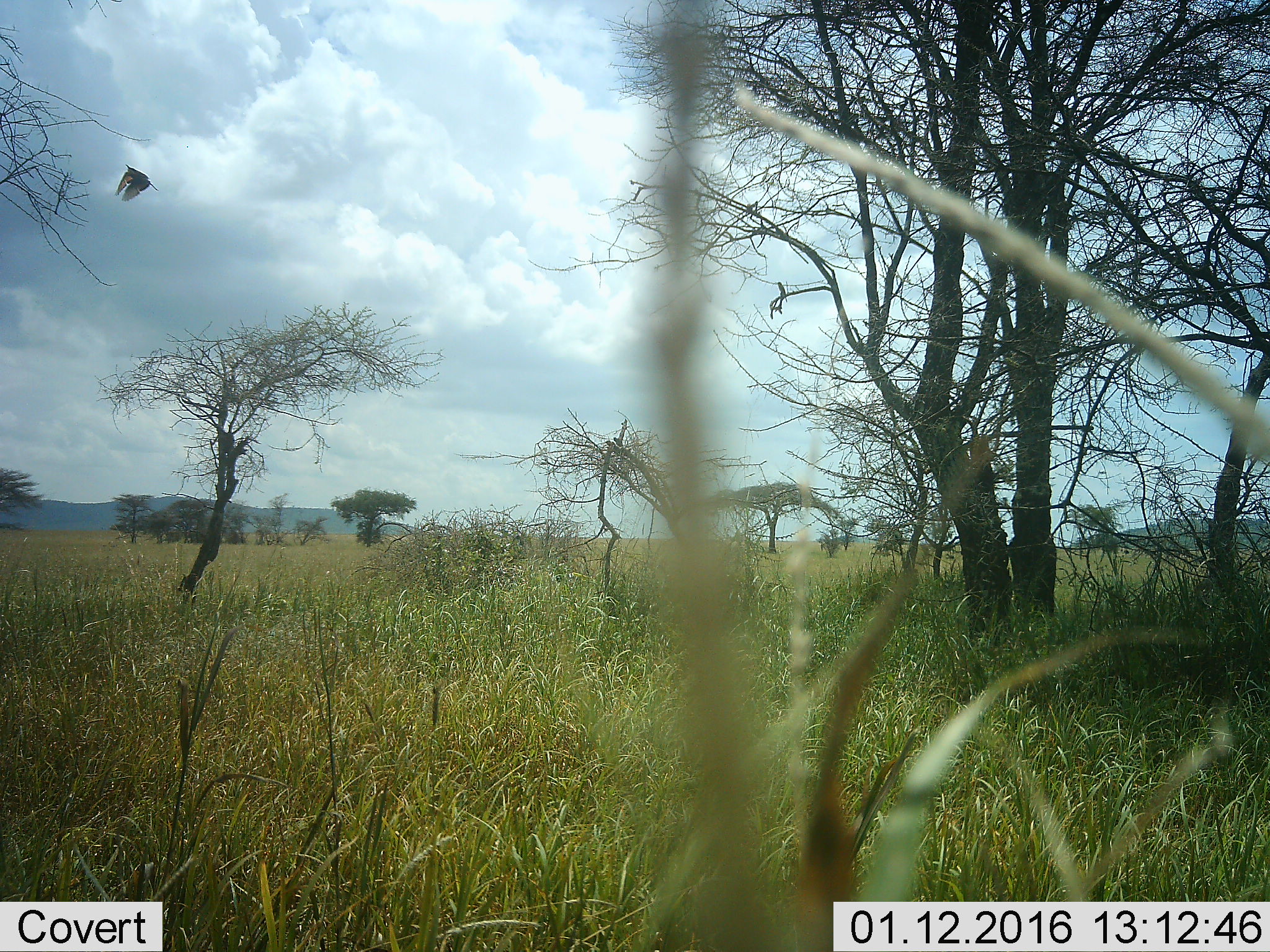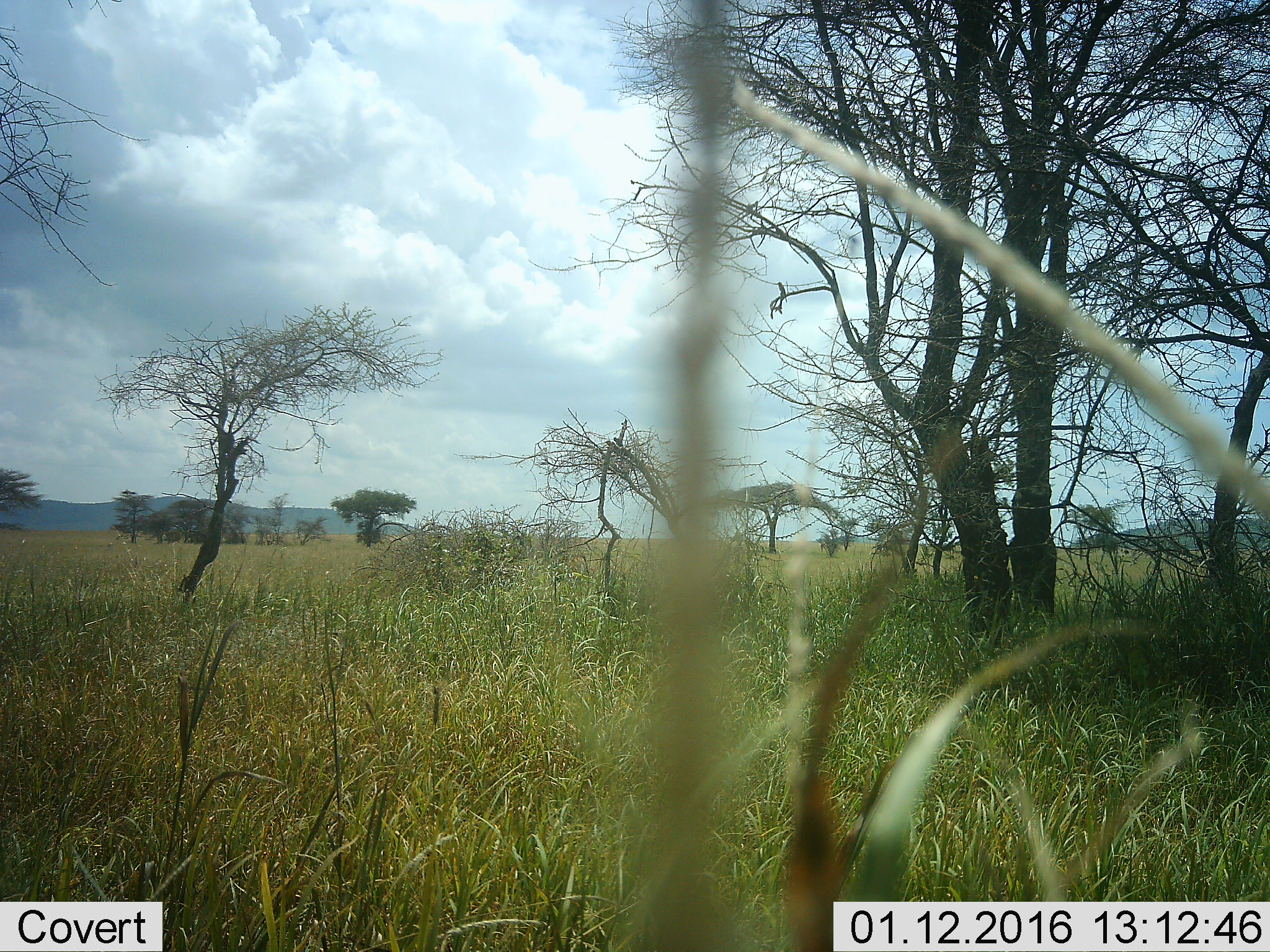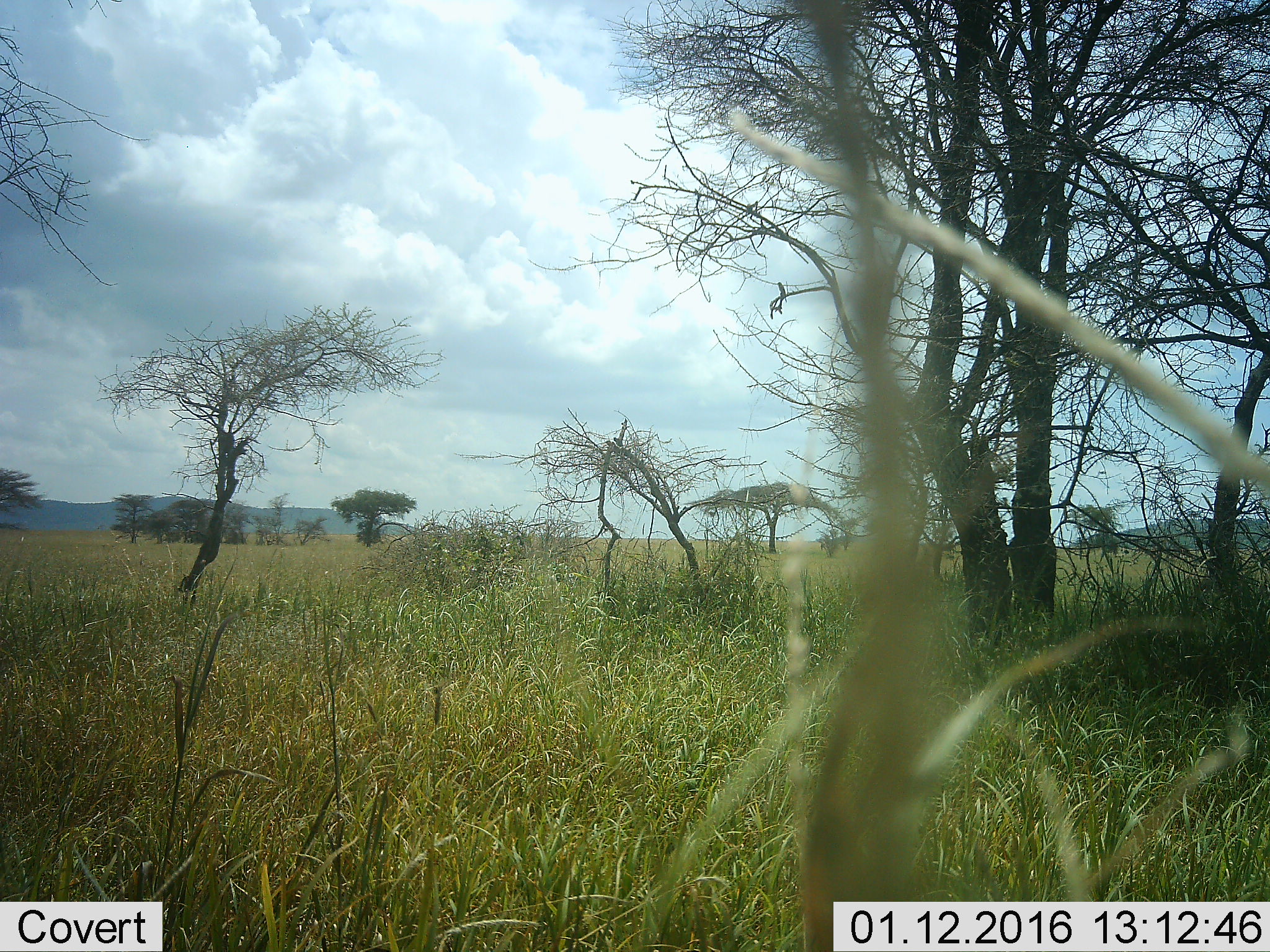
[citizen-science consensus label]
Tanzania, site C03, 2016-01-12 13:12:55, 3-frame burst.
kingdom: Animalia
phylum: Chordata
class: Aves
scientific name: Aves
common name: bird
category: otherbird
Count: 1.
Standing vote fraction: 0%.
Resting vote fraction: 8%.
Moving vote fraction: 100%.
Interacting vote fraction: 0%.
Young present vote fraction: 0%.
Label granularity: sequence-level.